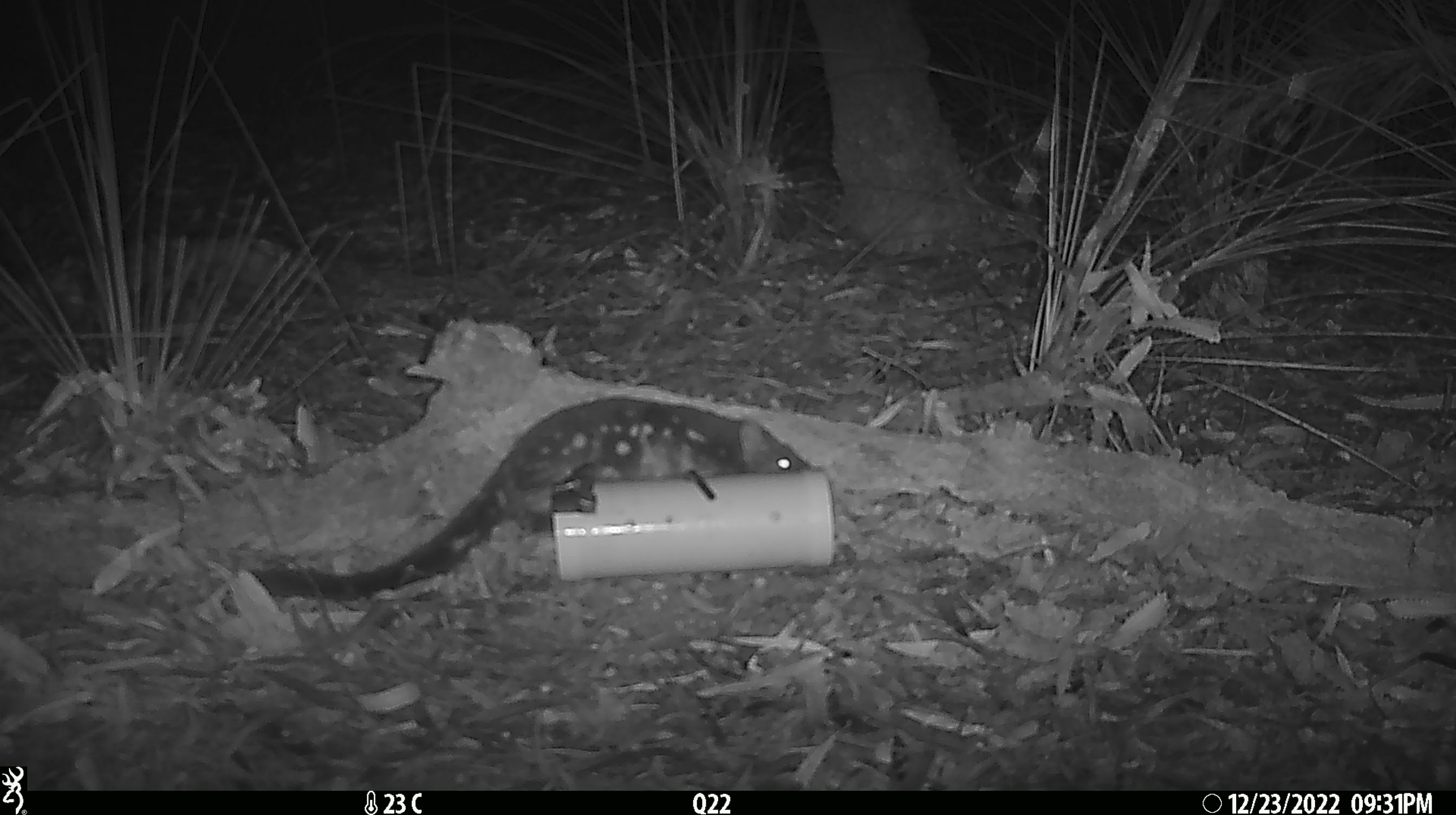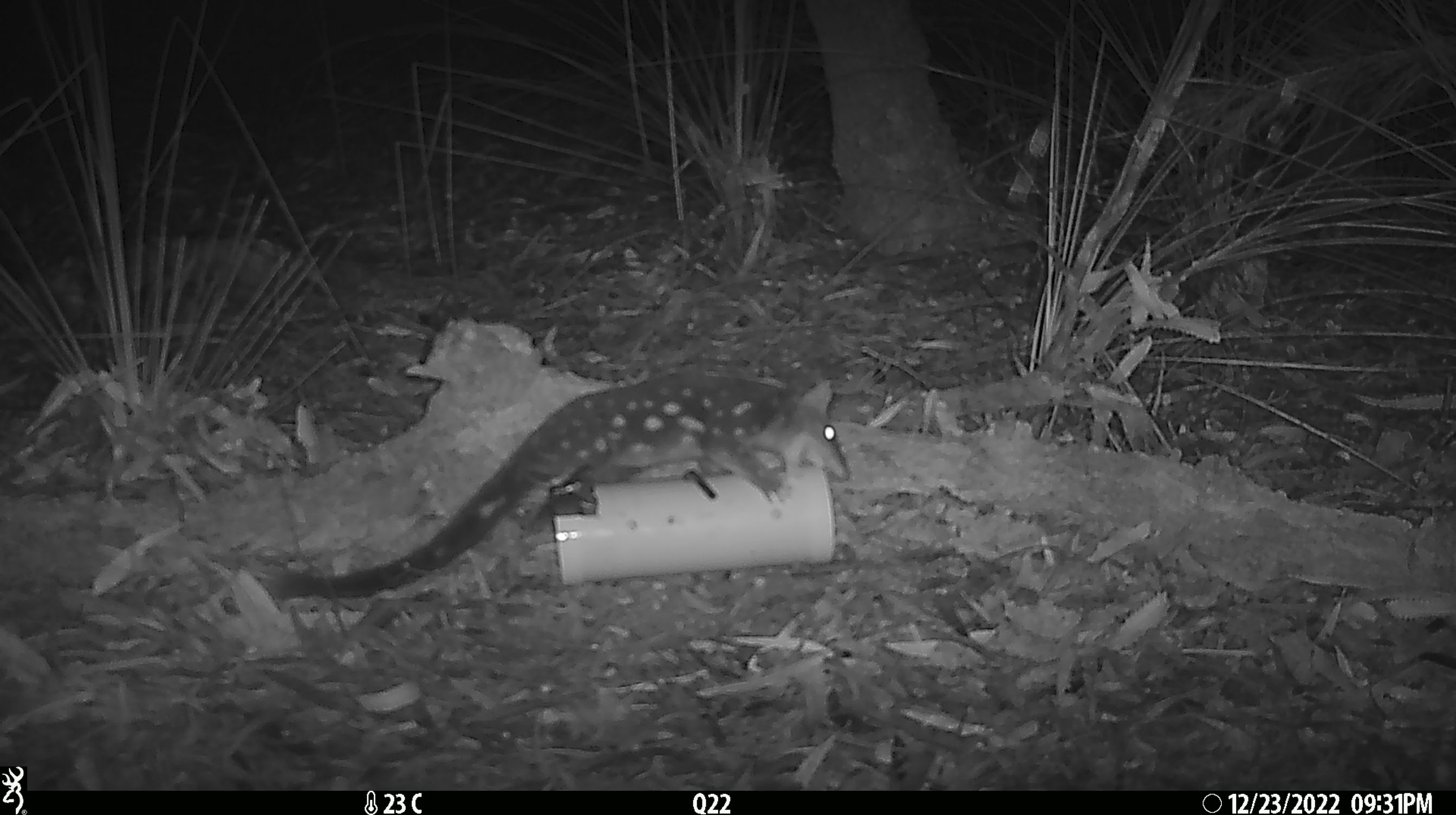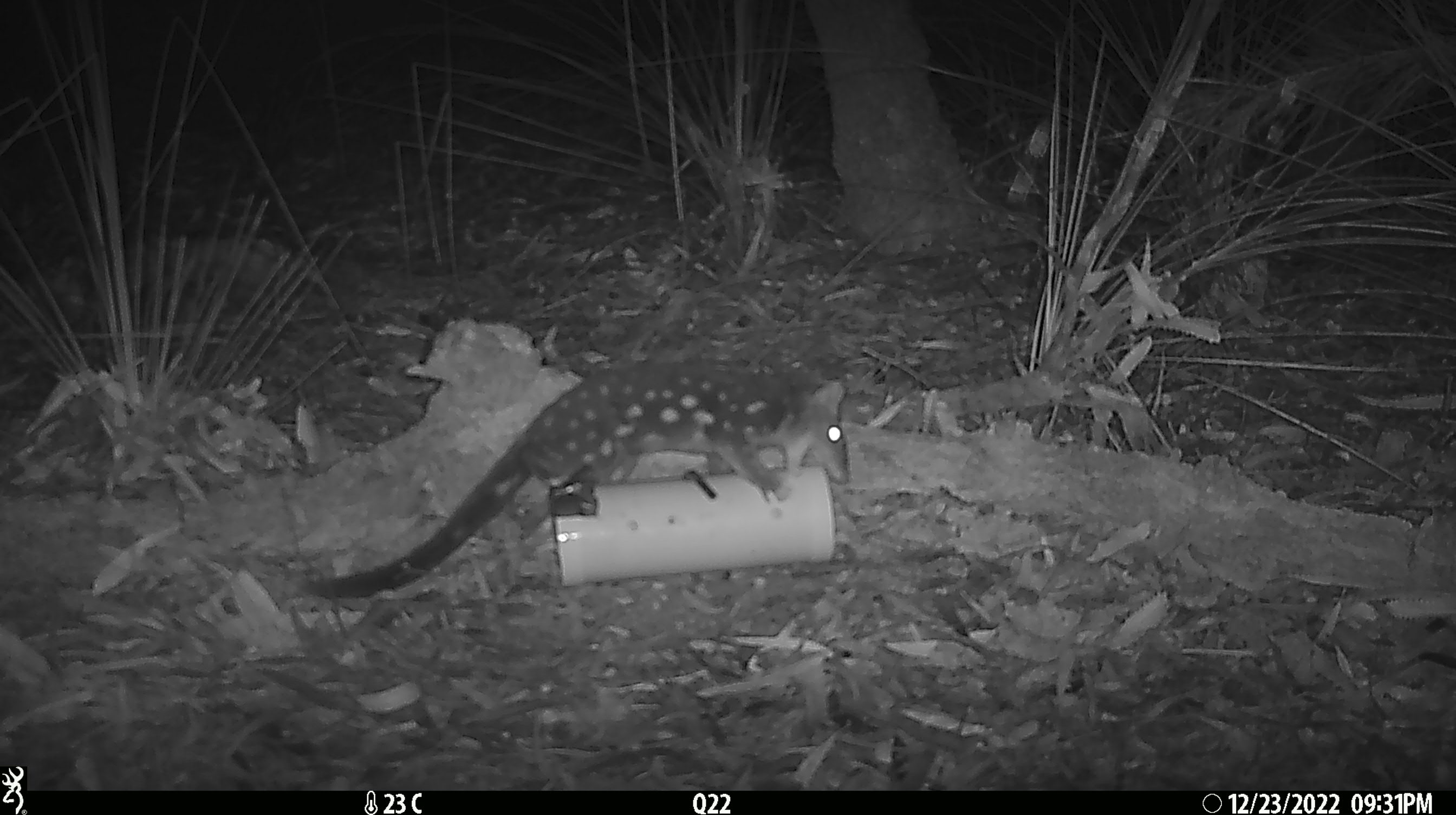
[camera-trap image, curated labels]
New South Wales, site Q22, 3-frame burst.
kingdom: Animalia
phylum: Chordata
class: Mammalia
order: Dasyuromorphia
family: Dasyuridae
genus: Dasyurus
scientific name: Dasyurus maculatus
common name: spotted-tailed quoll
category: quoll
Quoll (spotted-tailed quoll) (Dasyurus maculatus).